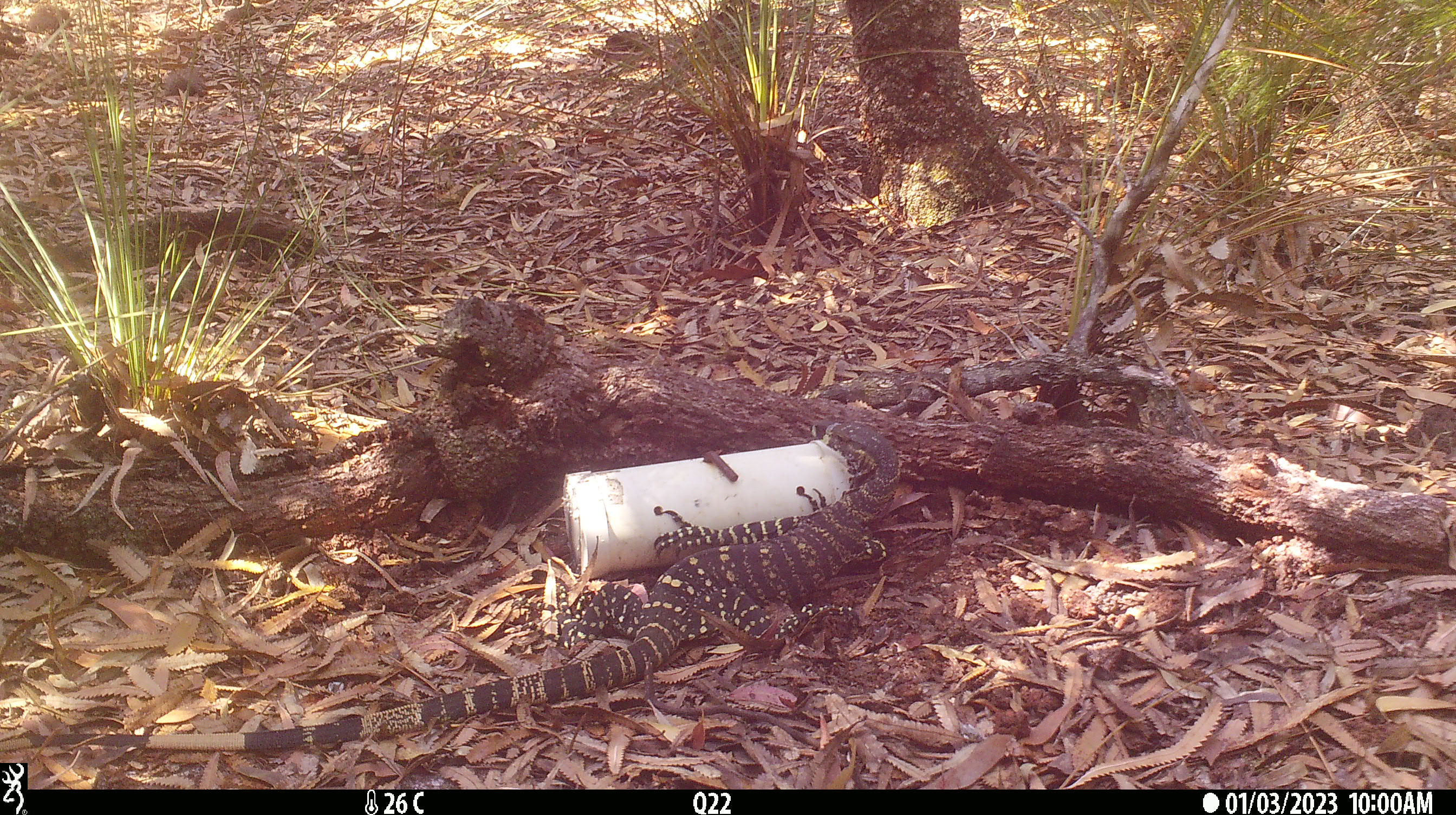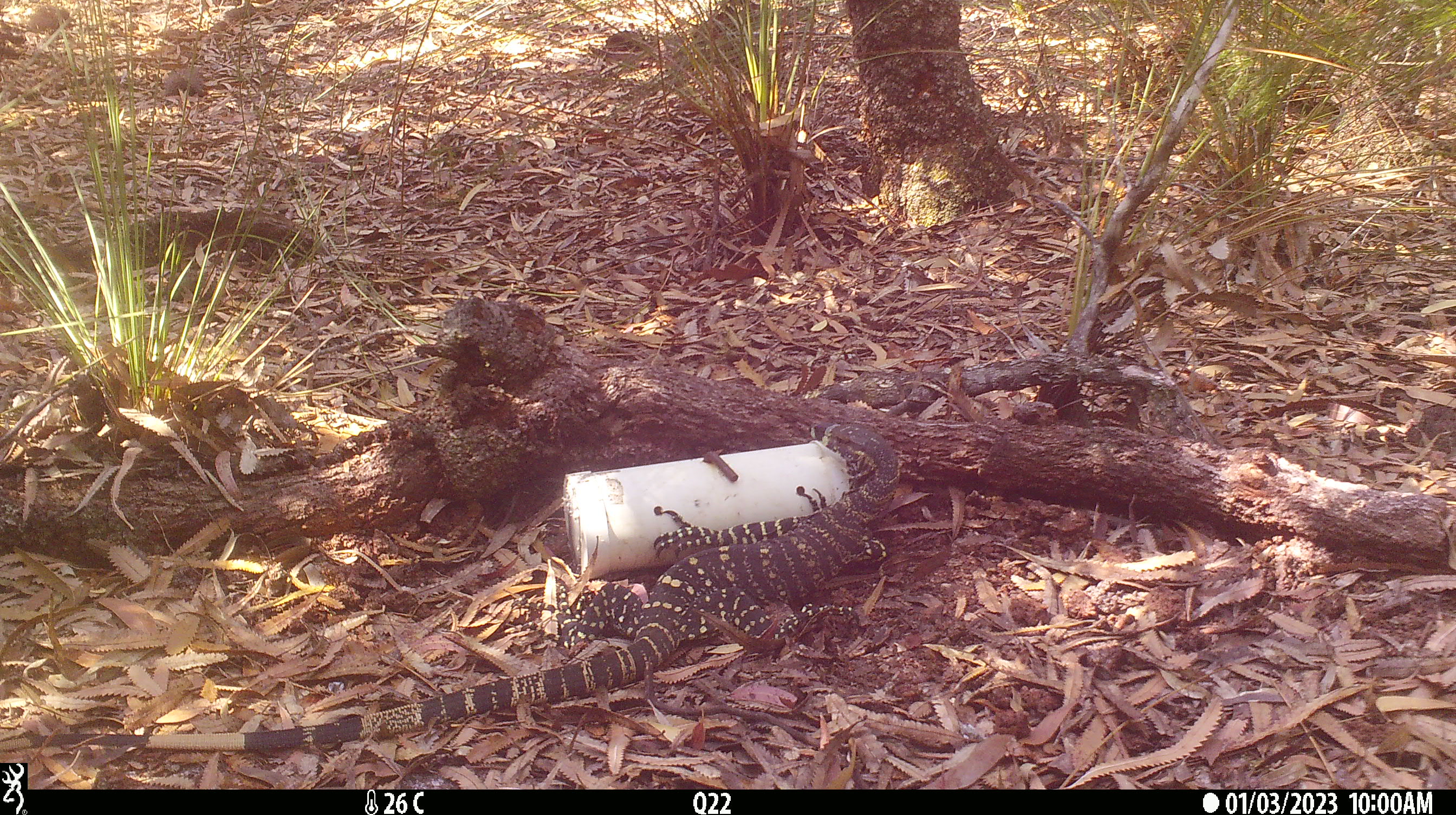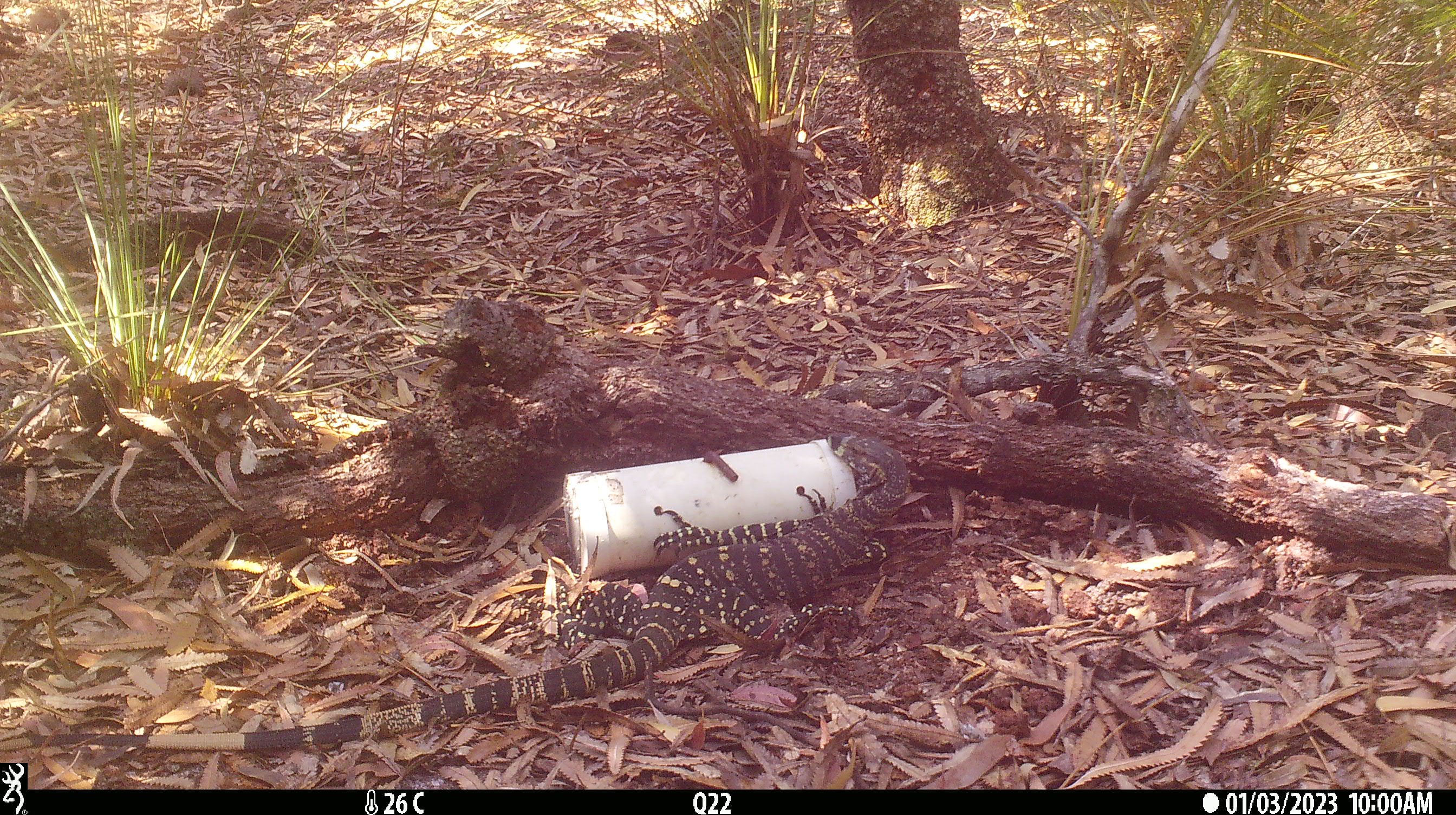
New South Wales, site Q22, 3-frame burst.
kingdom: Animalia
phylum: Chordata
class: Reptilia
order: Squamata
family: Varanidae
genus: Varanus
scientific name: Varanus varius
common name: lace monitor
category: goanna